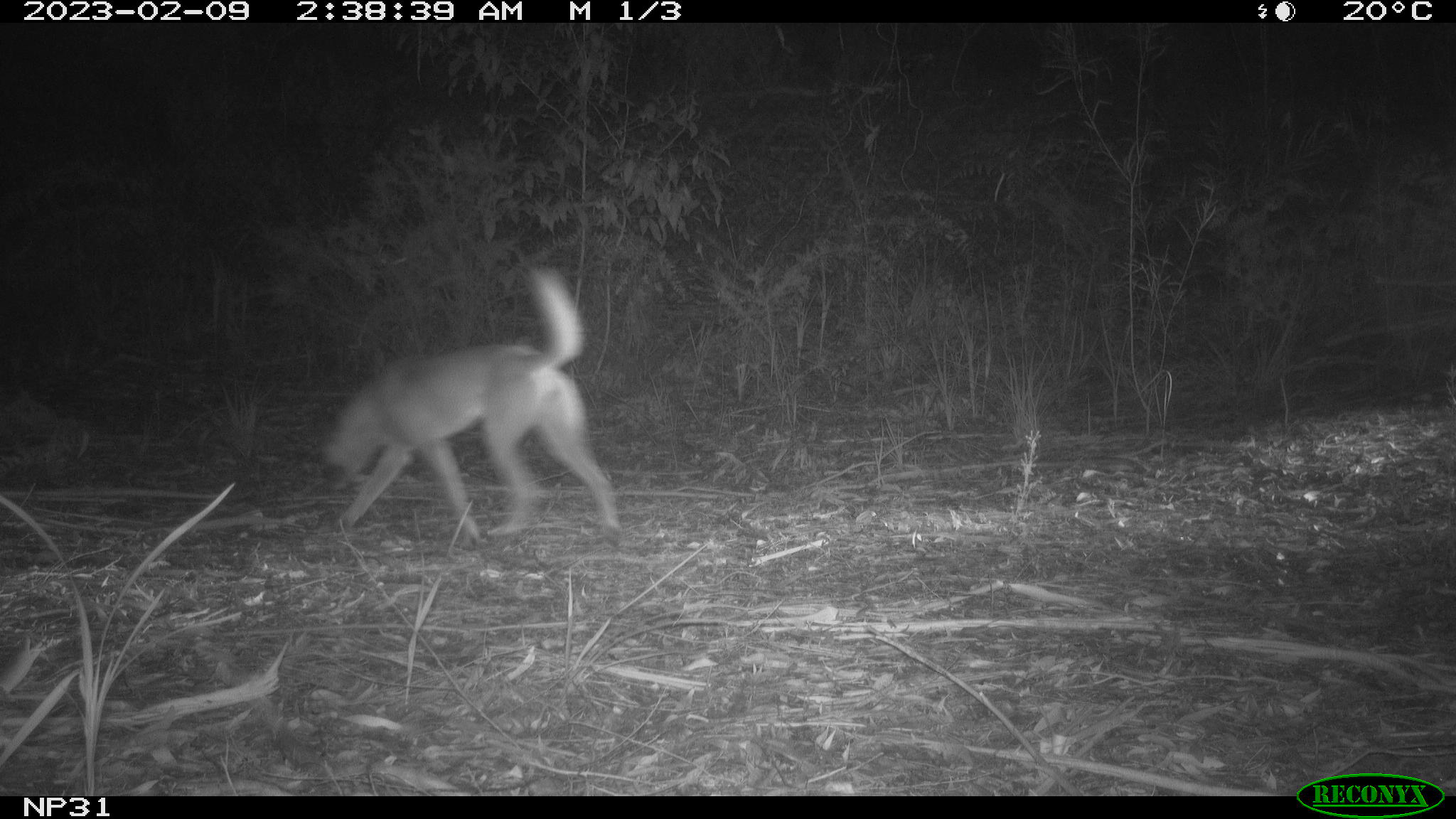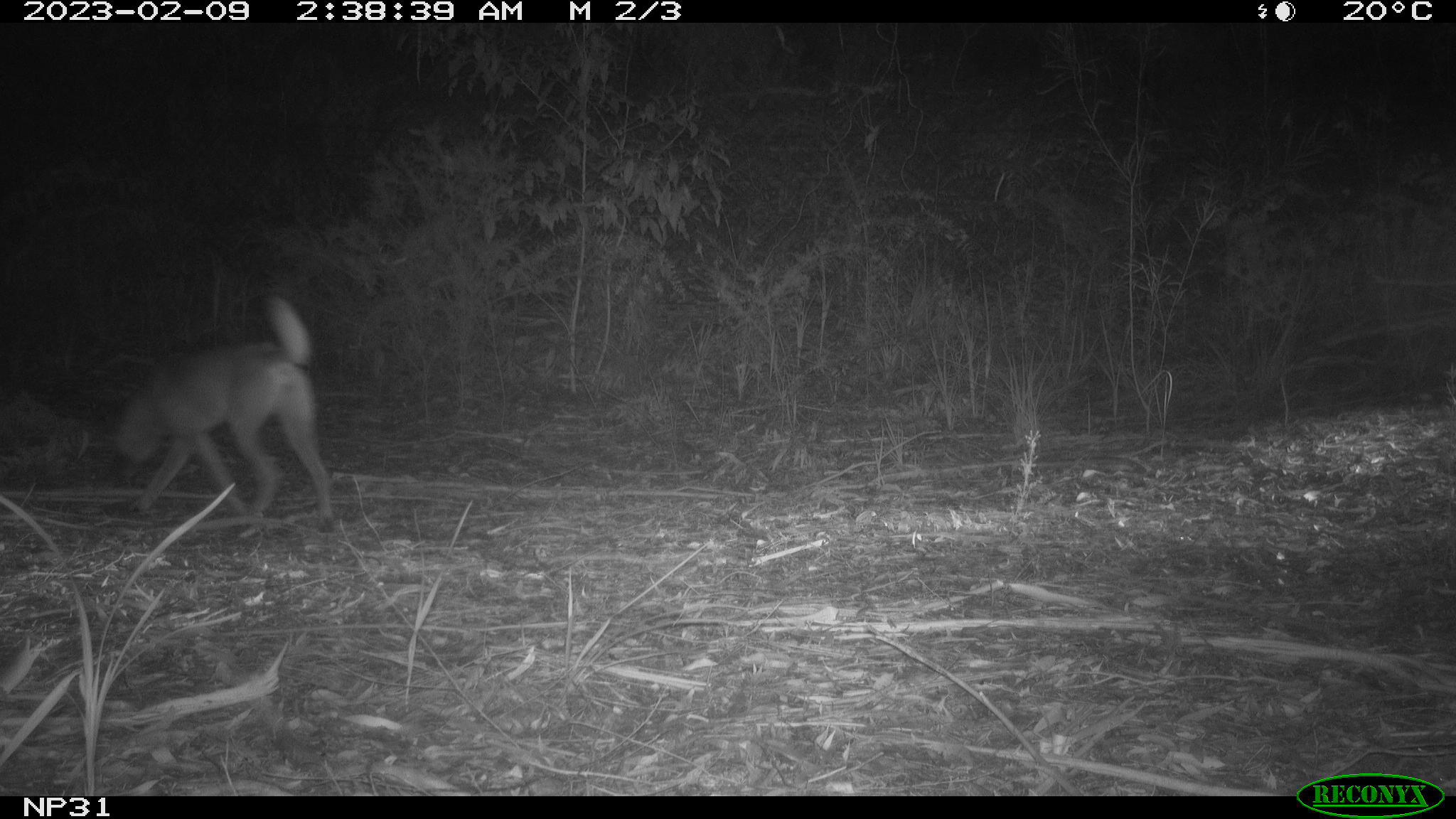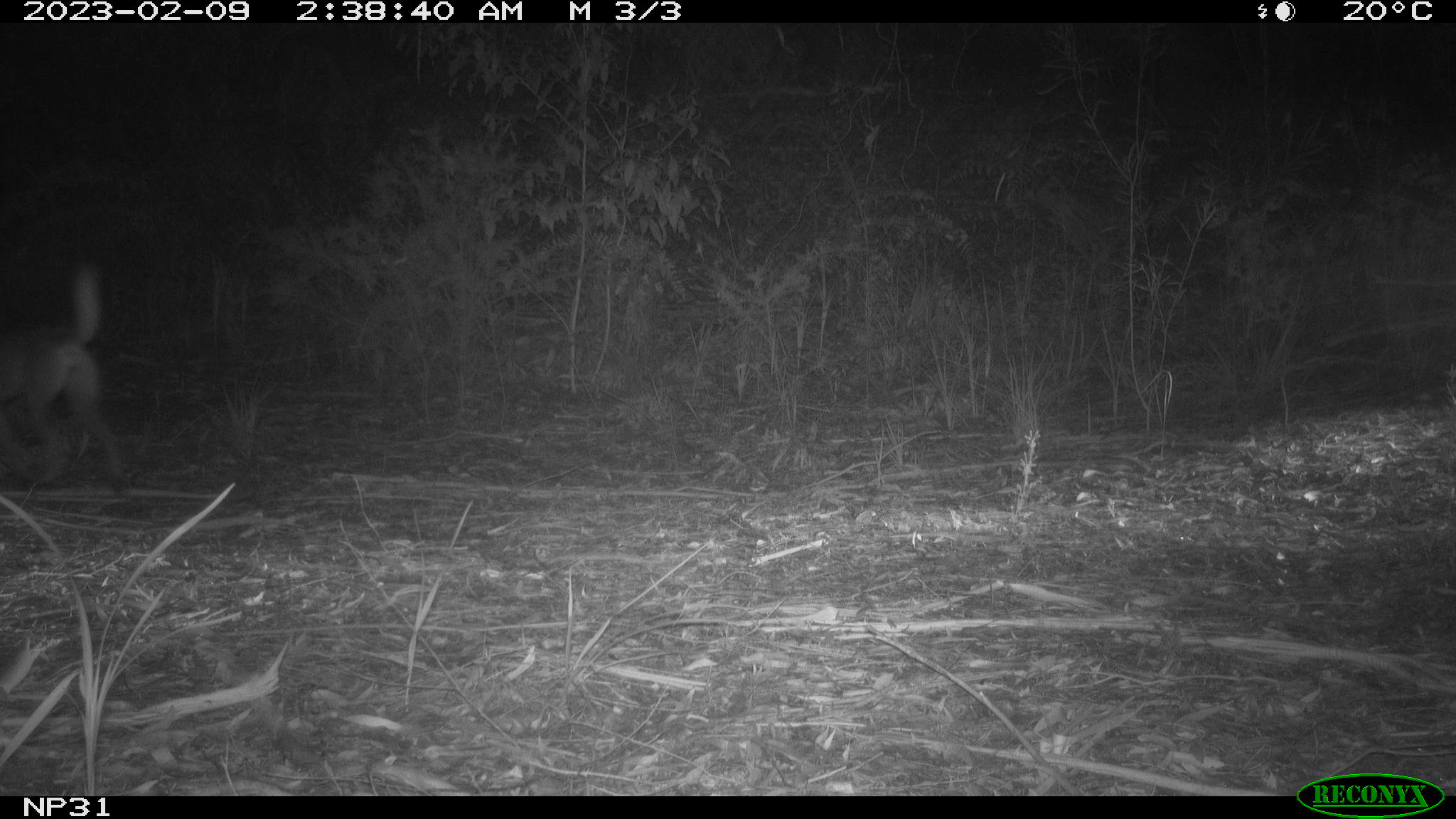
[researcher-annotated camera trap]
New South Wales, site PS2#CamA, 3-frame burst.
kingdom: Animalia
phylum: Chordata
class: Mammalia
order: Carnivora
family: Canidae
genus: Canis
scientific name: Canis familiaris dingo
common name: dingo